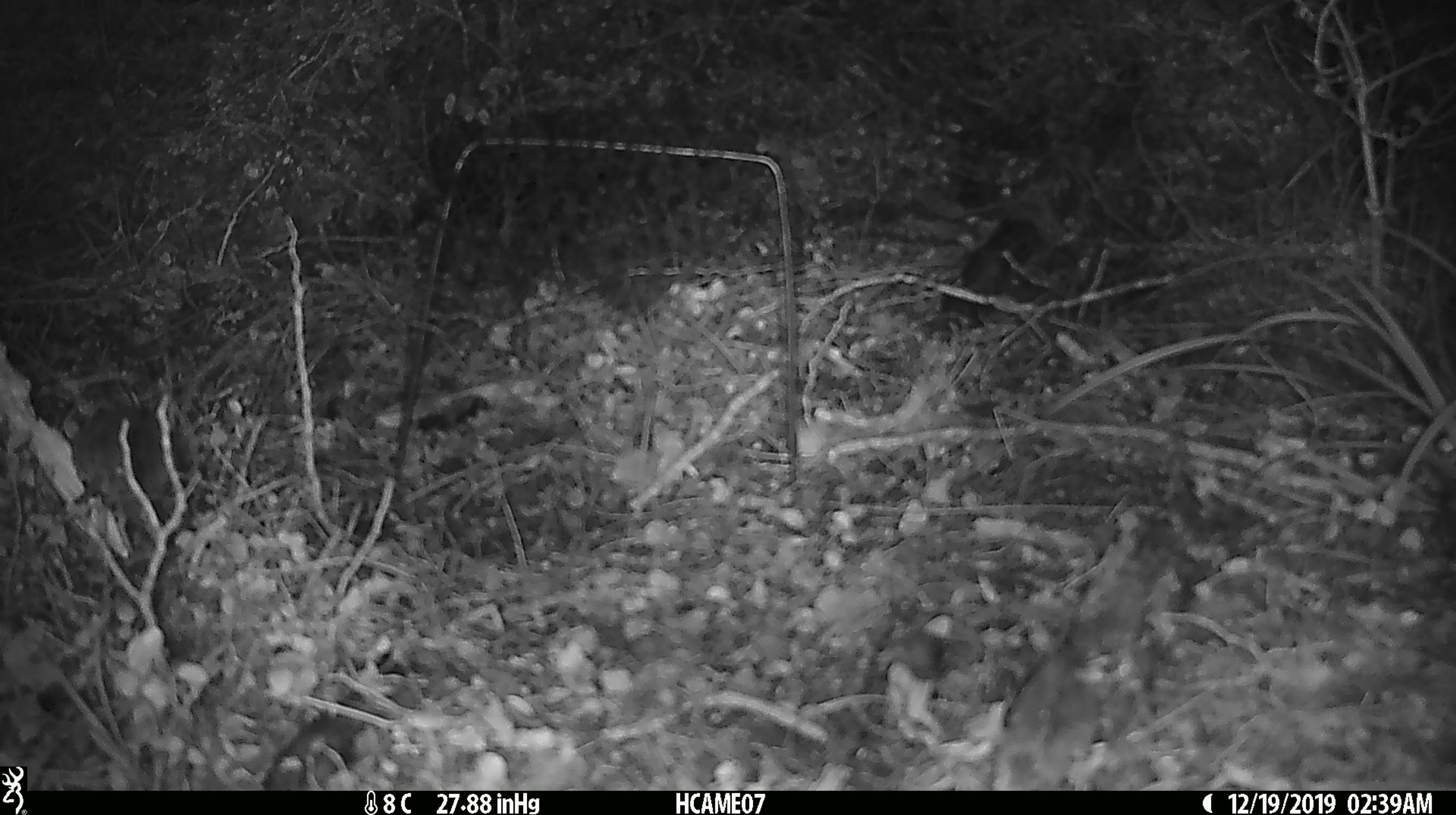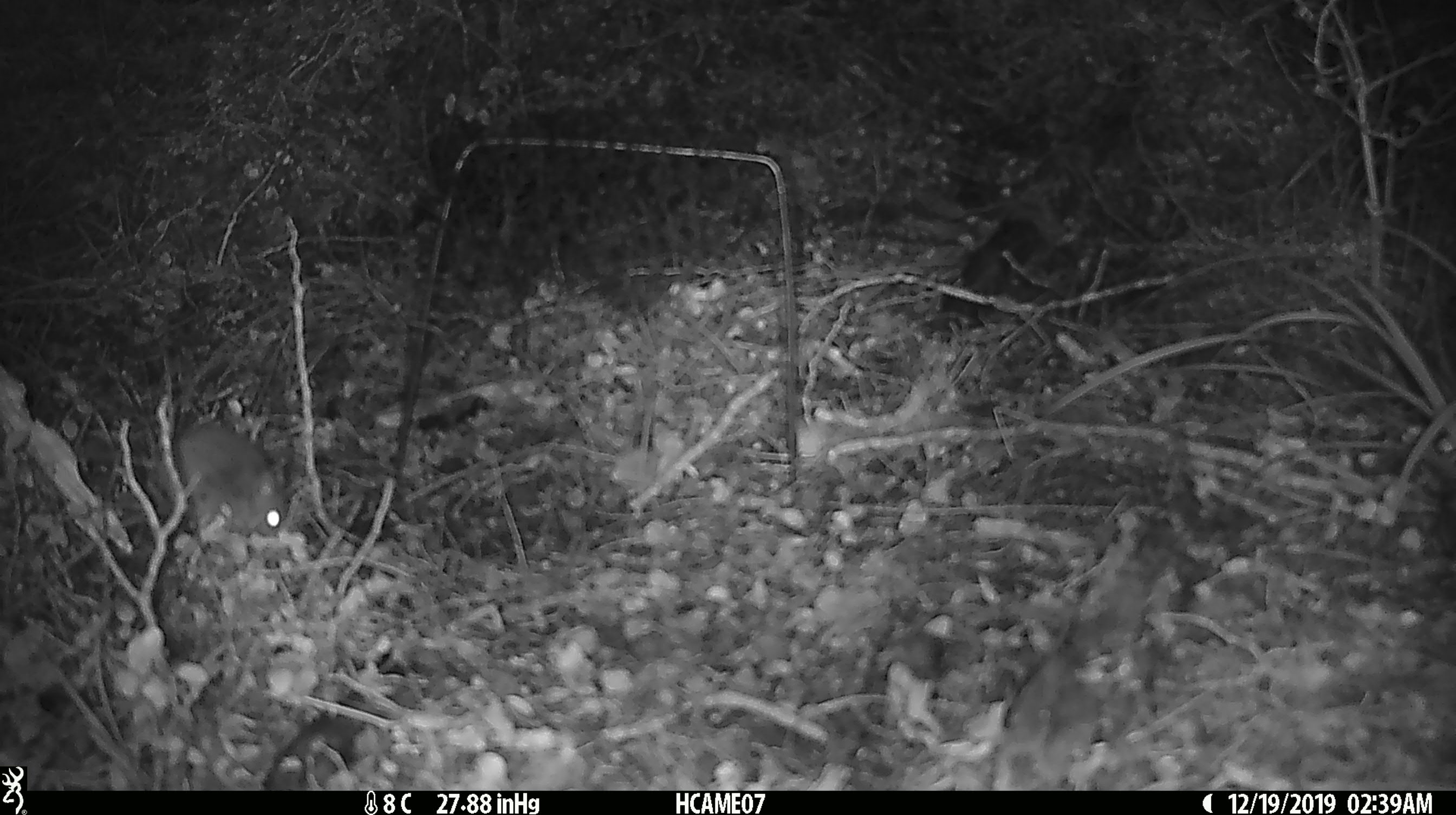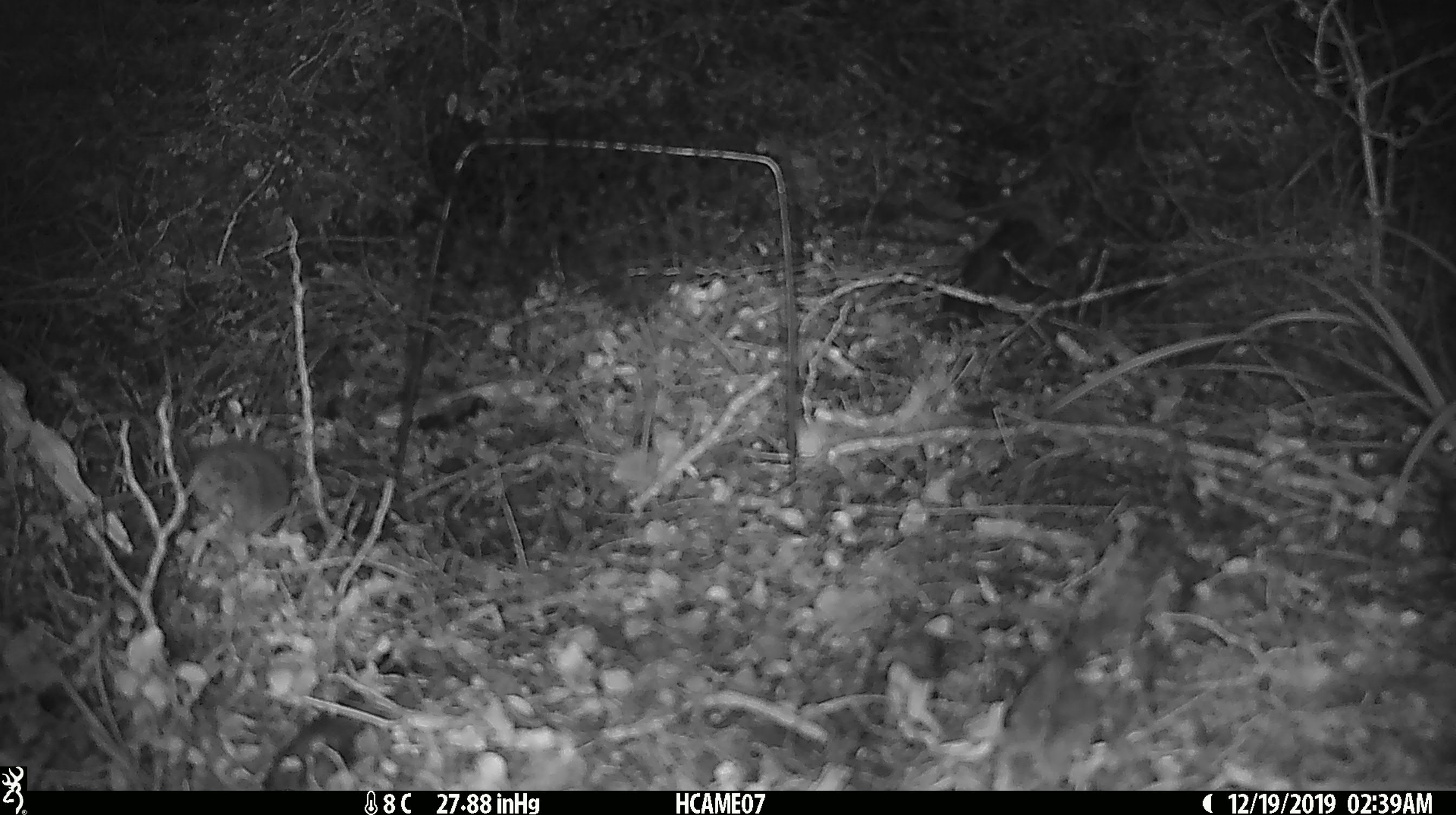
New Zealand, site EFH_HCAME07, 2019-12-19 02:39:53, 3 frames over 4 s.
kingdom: Animalia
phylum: Chordata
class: Mammalia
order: Rodentia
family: Muridae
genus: Mus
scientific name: Mus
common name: mouse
Mouse (Mus).